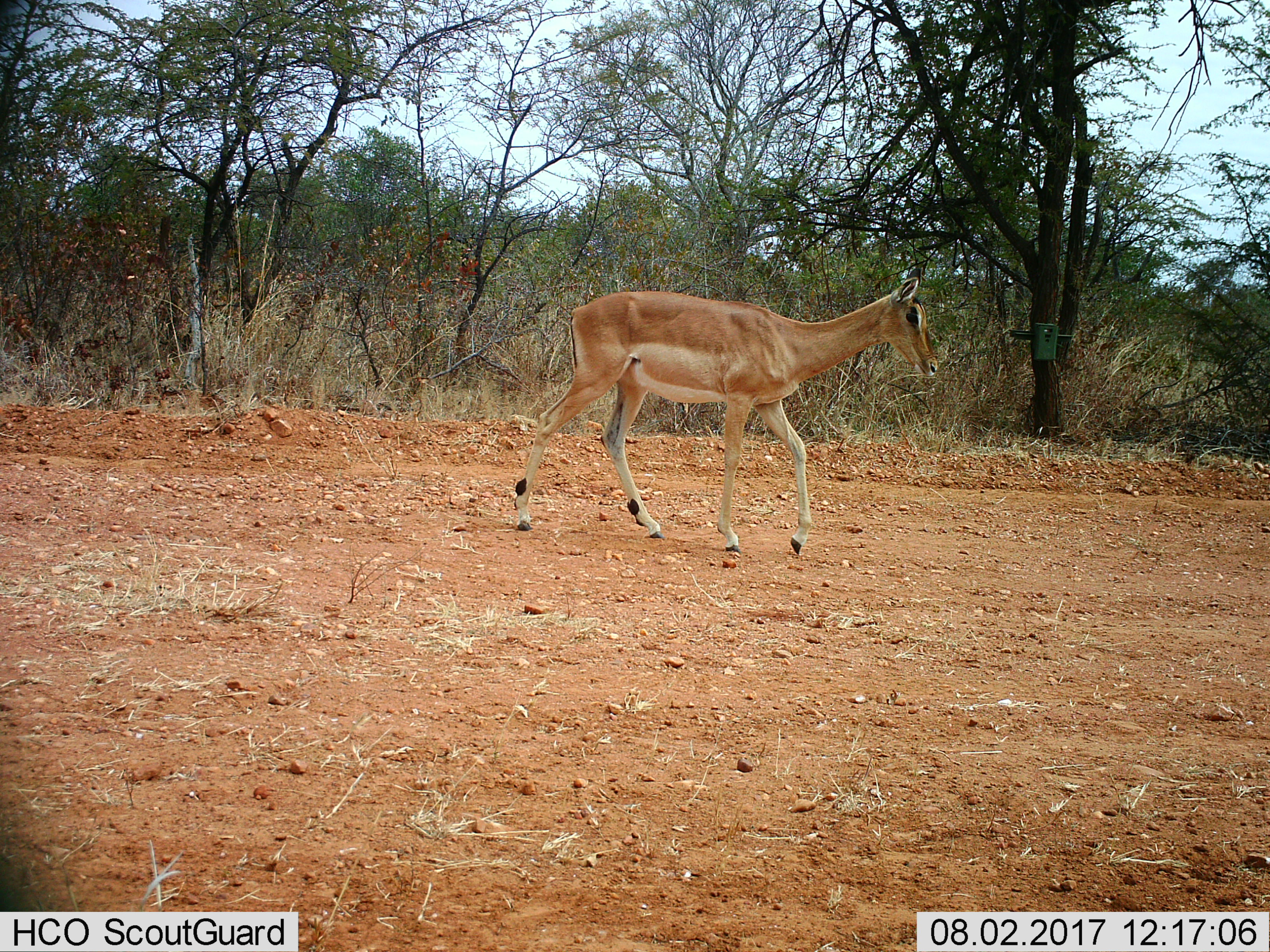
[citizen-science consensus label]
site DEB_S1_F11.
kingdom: Animalia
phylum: Chordata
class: Mammalia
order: Artiodactyla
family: Bovidae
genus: Aepyceros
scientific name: Aepyceros melampus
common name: impala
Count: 1.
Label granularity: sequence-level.